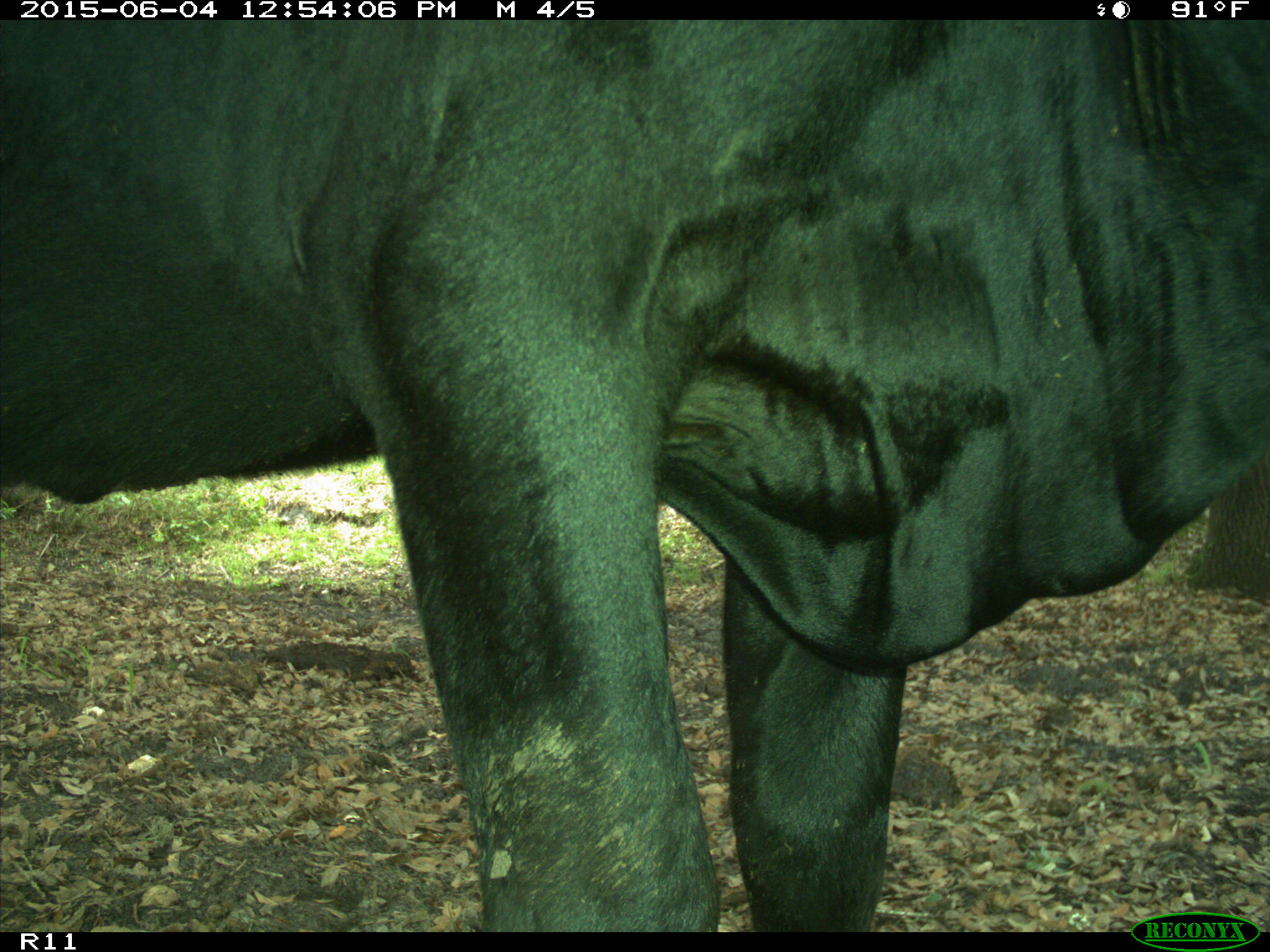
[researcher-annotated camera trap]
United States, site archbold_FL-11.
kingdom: Animalia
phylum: Chordata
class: Mammalia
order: Artiodactyla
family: Bovidae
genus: Bos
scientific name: Bos taurus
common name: domestic cow